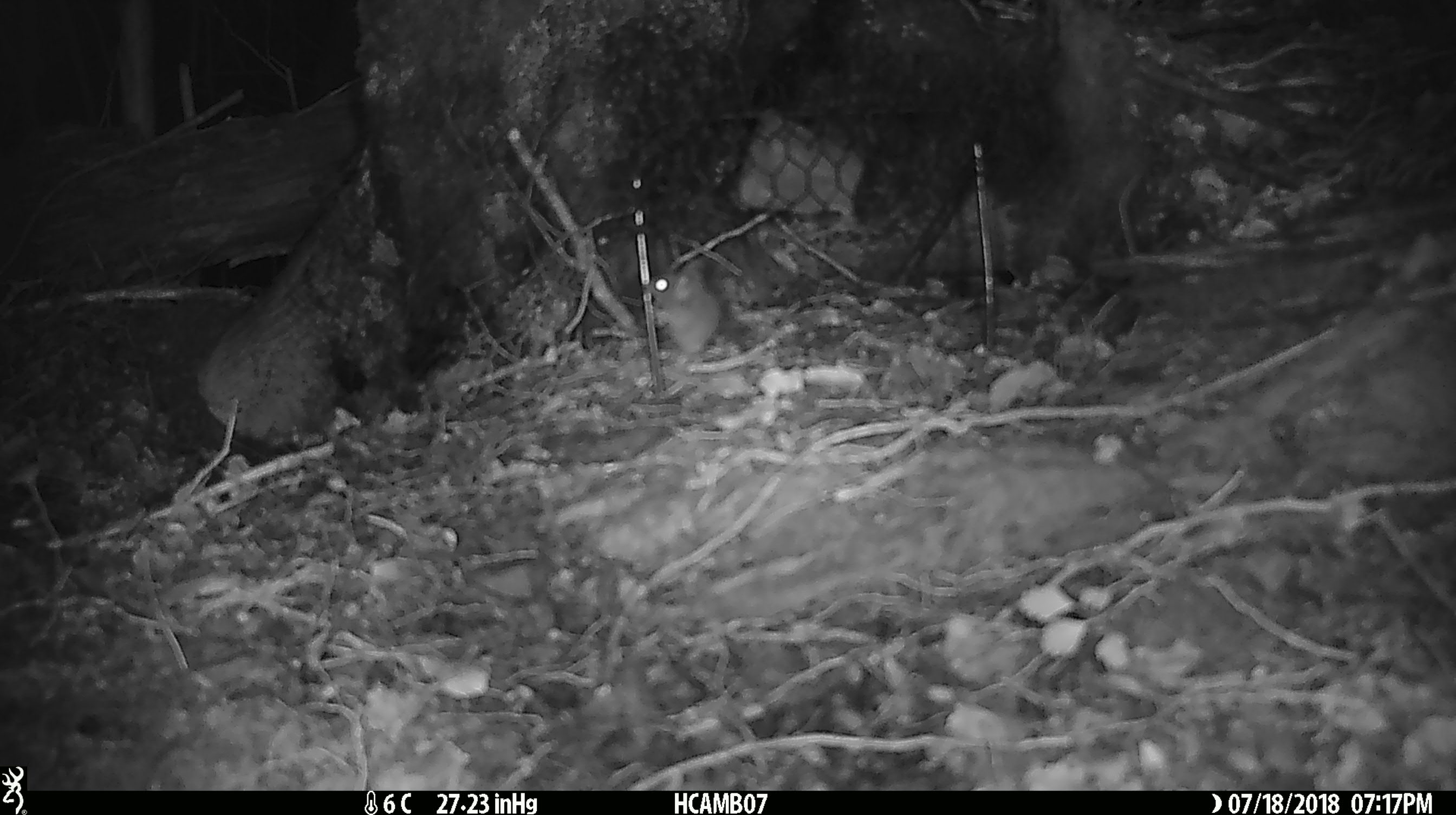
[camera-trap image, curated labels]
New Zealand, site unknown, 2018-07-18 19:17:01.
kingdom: Animalia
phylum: Chordata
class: Mammalia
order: Rodentia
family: Muridae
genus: Mus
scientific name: Mus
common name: mouse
Mouse (Mus).